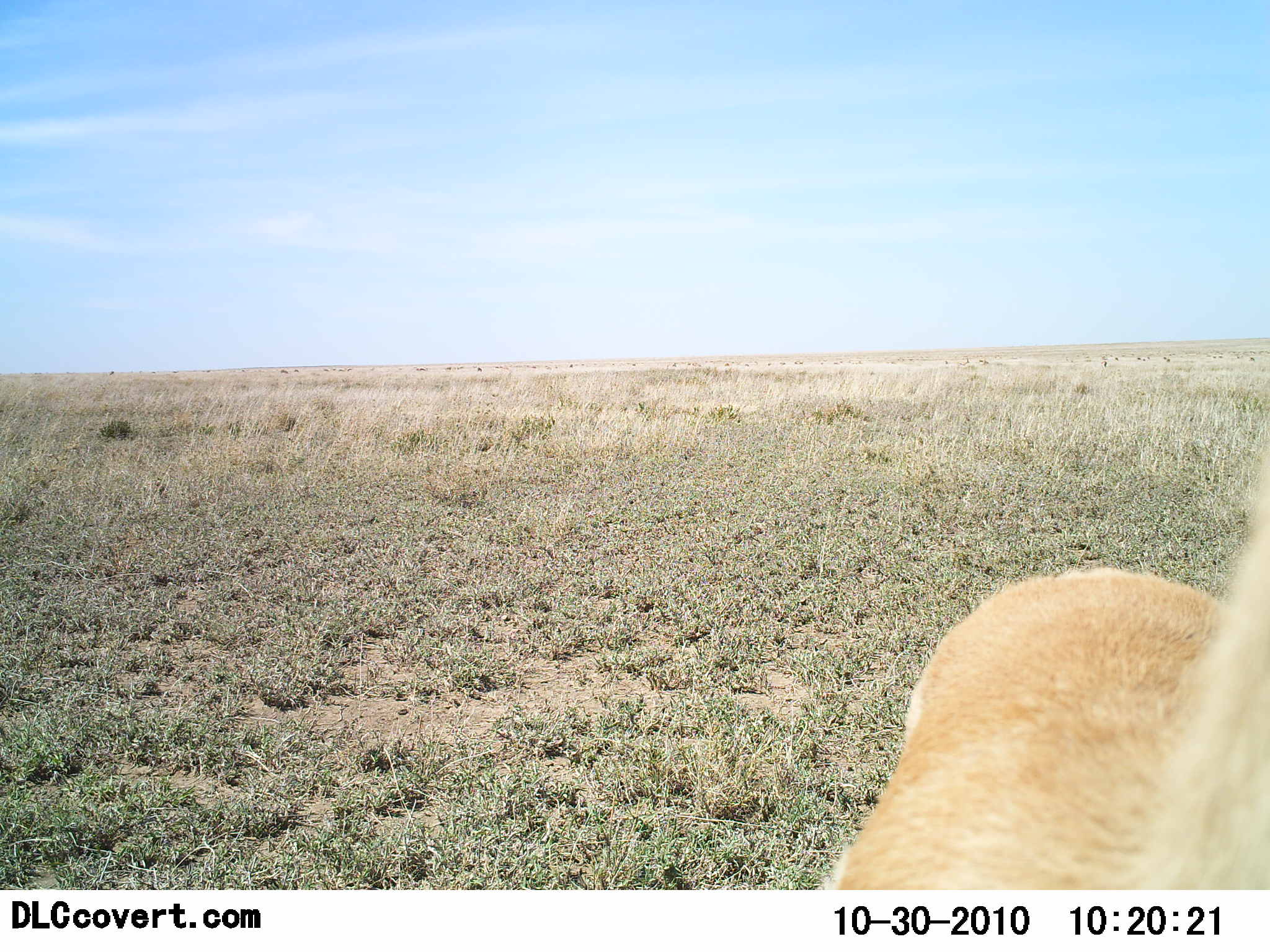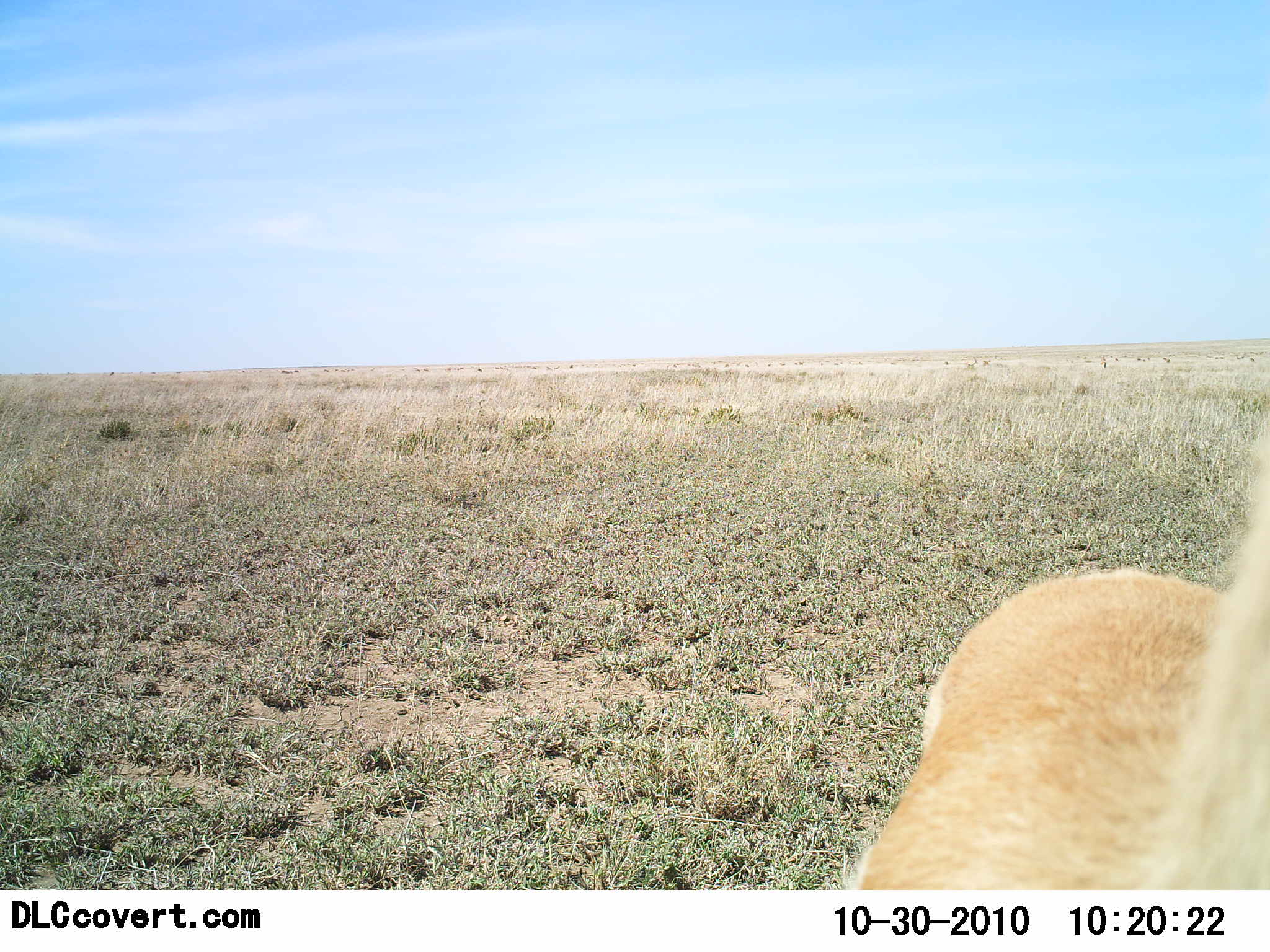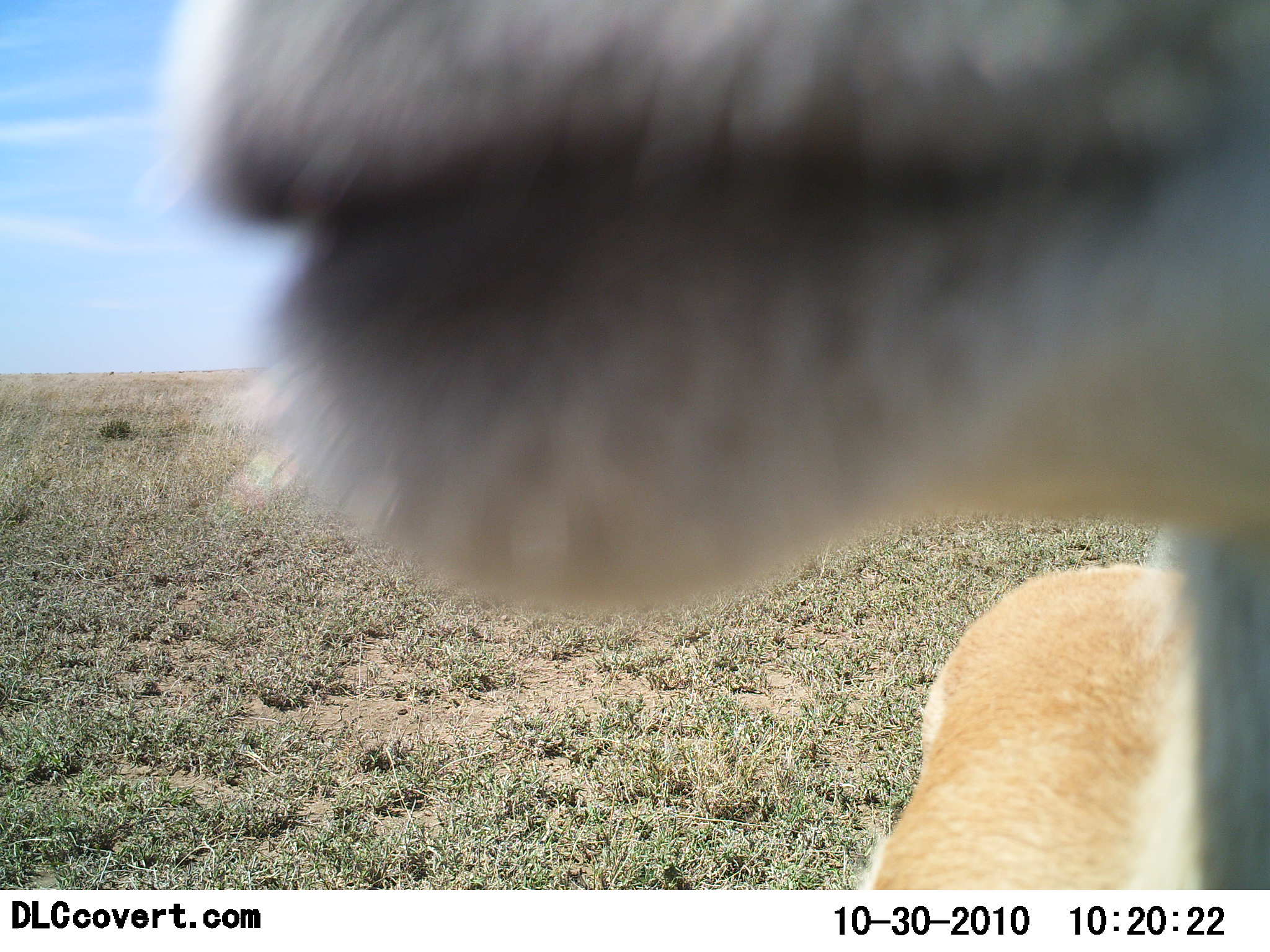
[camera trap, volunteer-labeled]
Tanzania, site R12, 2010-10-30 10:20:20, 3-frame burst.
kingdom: Animalia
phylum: Chordata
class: Mammalia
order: Artiodactyla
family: Bovidae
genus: Nanger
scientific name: Nanger granti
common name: grant's gazelle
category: gazellegrants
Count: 1.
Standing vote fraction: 90%.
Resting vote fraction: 10%.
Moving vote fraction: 10%.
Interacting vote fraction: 0%.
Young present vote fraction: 0%.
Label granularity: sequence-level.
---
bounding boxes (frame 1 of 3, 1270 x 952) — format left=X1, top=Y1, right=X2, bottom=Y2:
animal: left=819, top=419, right=1270, bottom=890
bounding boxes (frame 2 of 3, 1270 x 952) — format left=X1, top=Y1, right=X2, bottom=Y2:
animal: left=848, top=420, right=1270, bottom=888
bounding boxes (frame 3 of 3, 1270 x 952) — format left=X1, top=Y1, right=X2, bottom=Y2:
animal: left=134, top=0, right=1269, bottom=888